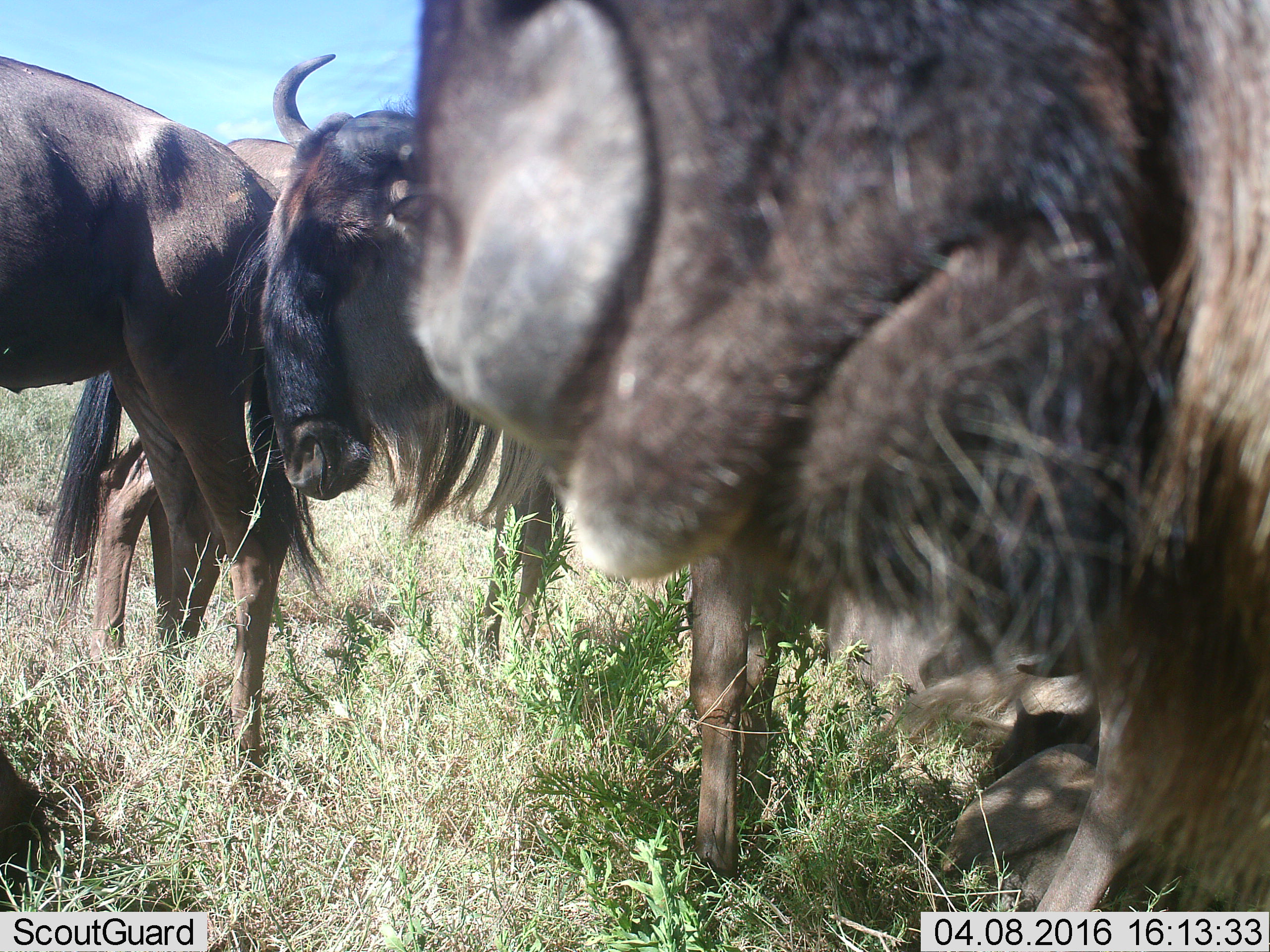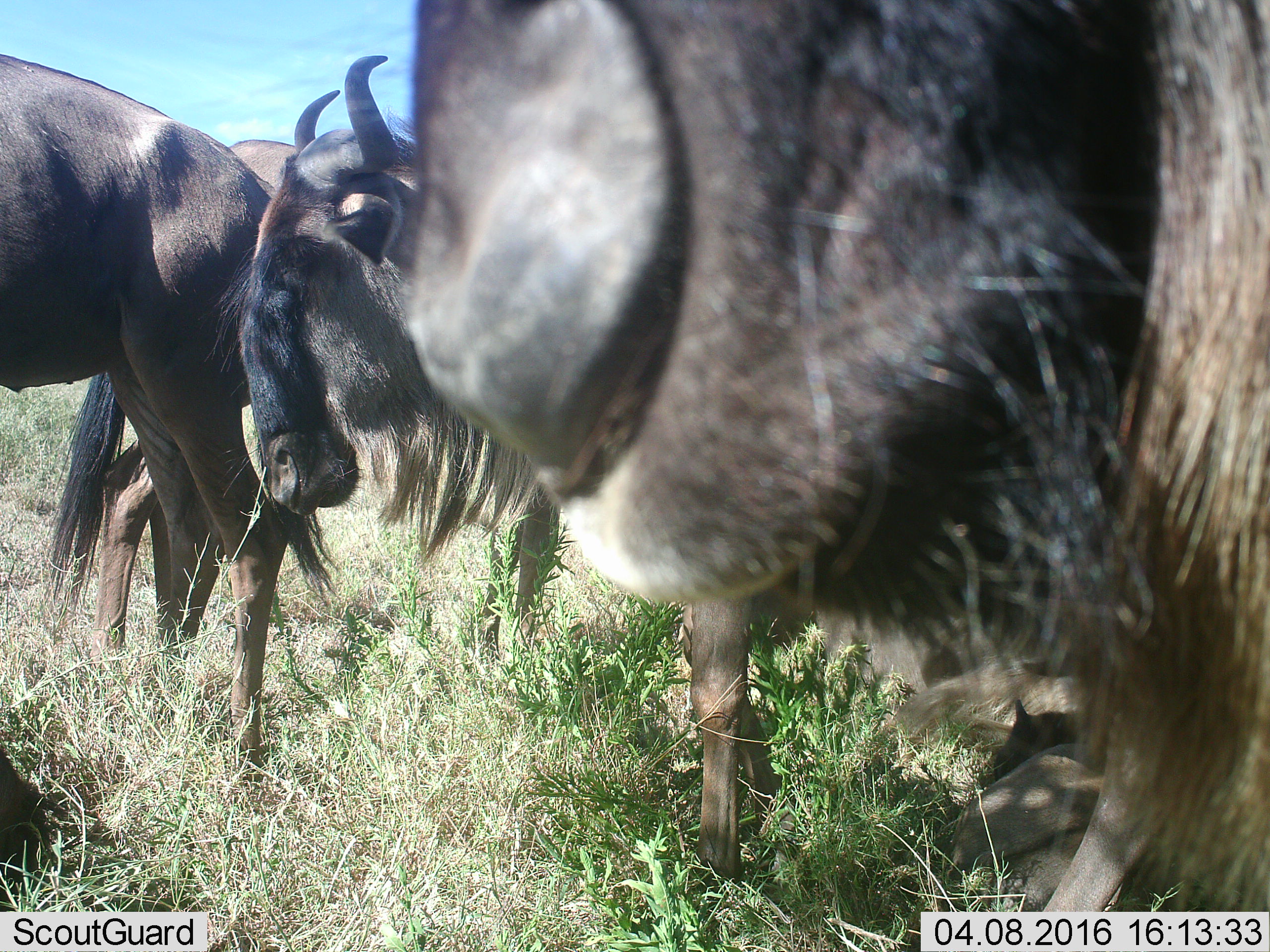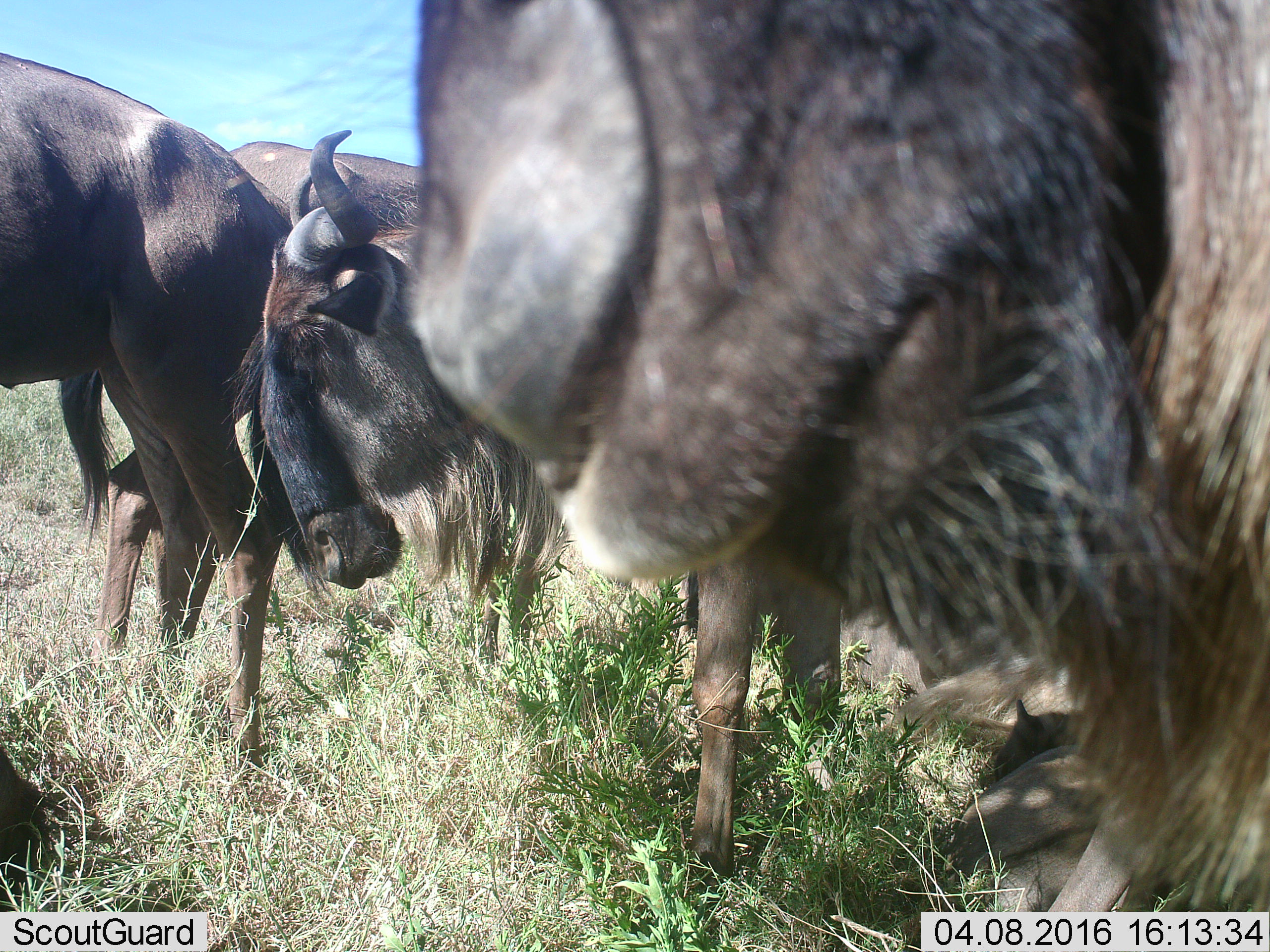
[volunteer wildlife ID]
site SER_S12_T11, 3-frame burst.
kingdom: Animalia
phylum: Chordata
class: Mammalia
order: Artiodactyla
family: Bovidae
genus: Connochaetes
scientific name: Connochaetes taurinus taurinus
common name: blue wildebeest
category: wildebeestblue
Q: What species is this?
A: Wildebeestblue (blue wildebeest) (Connochaetes taurinus taurinus).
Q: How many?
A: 4.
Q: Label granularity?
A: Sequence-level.